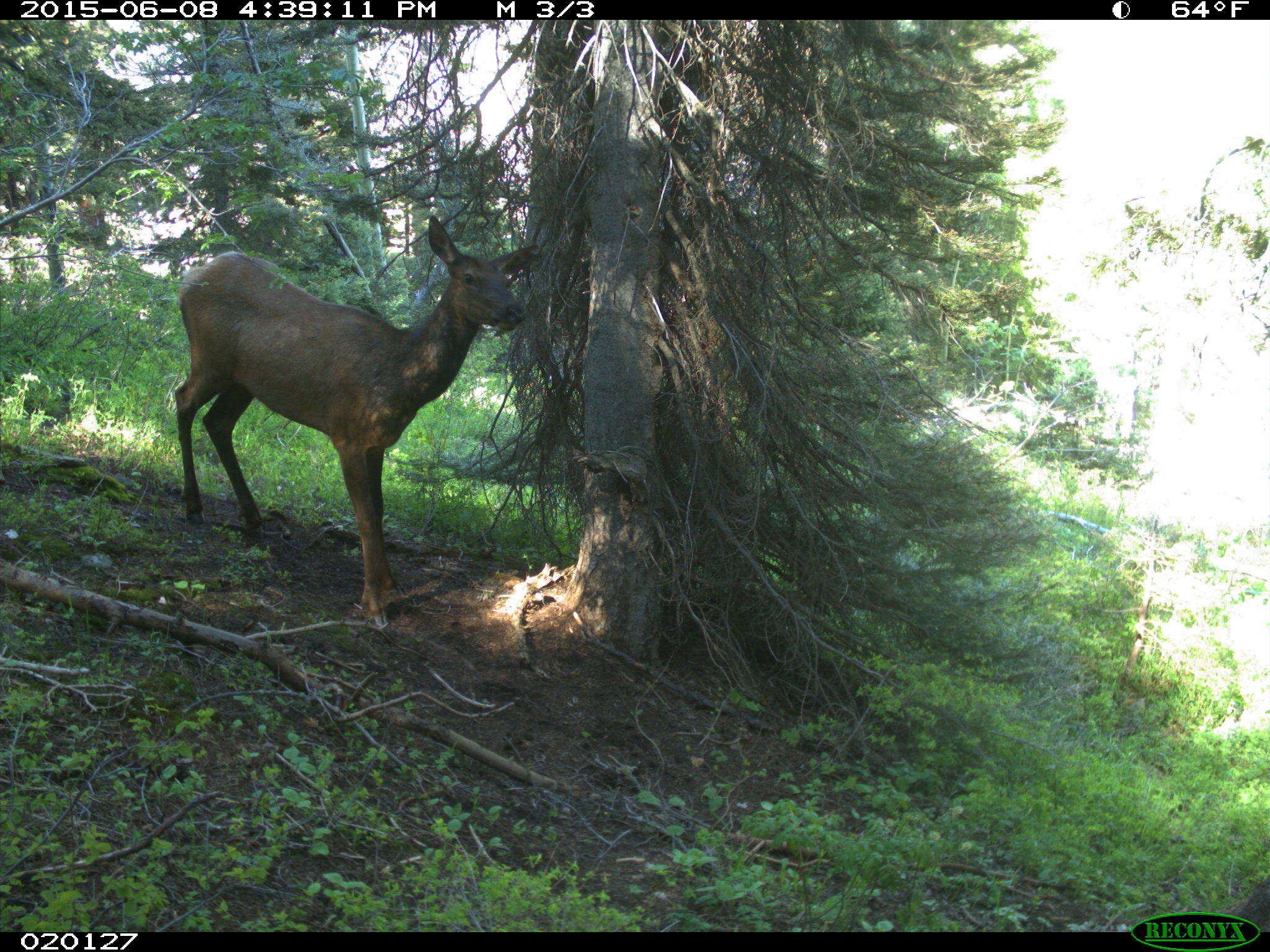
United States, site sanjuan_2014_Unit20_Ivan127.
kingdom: Animalia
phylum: Chordata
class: Mammalia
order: Artiodactyla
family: Cervidae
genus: Cervus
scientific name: Cervus elaphus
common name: red deer